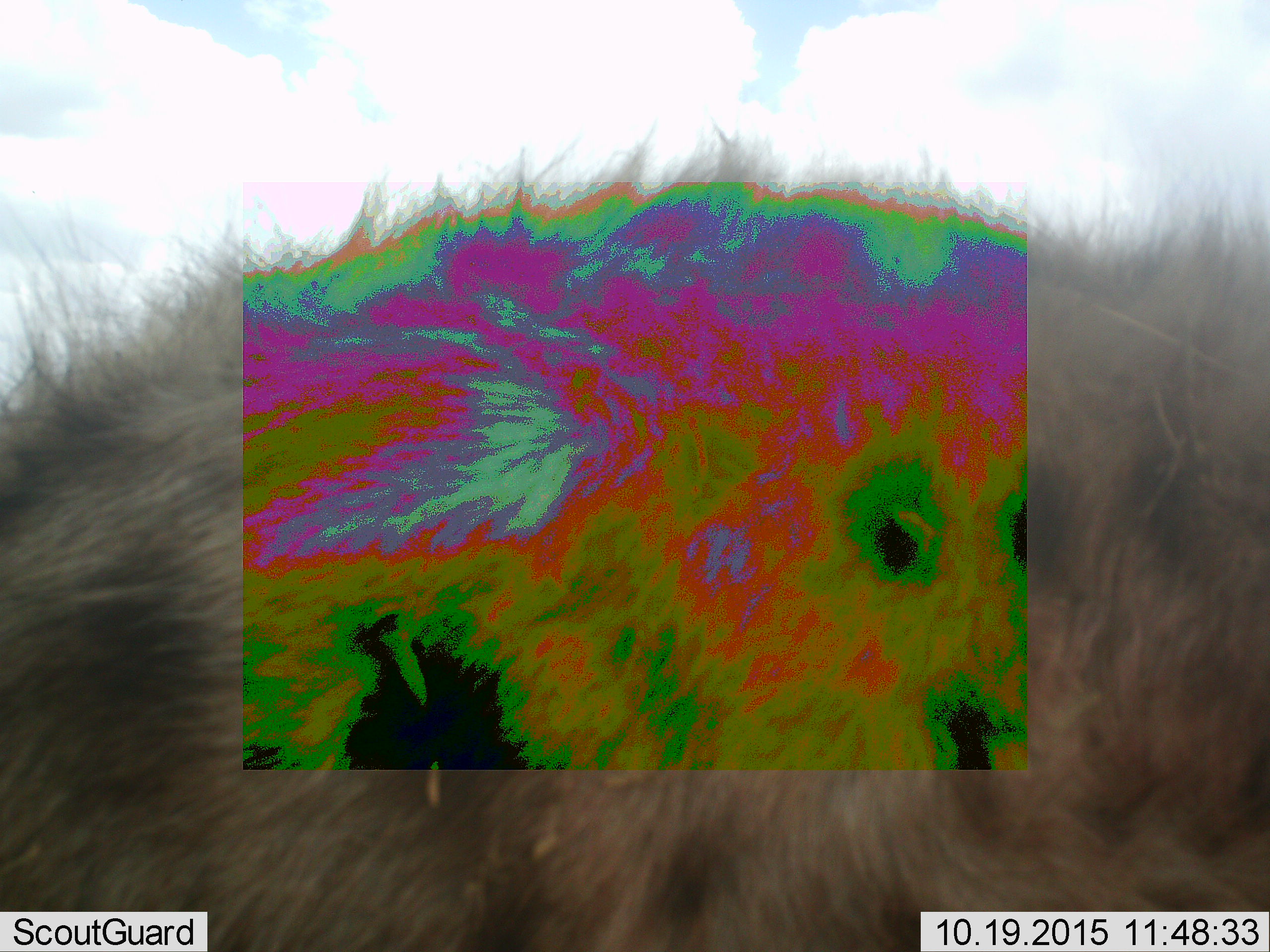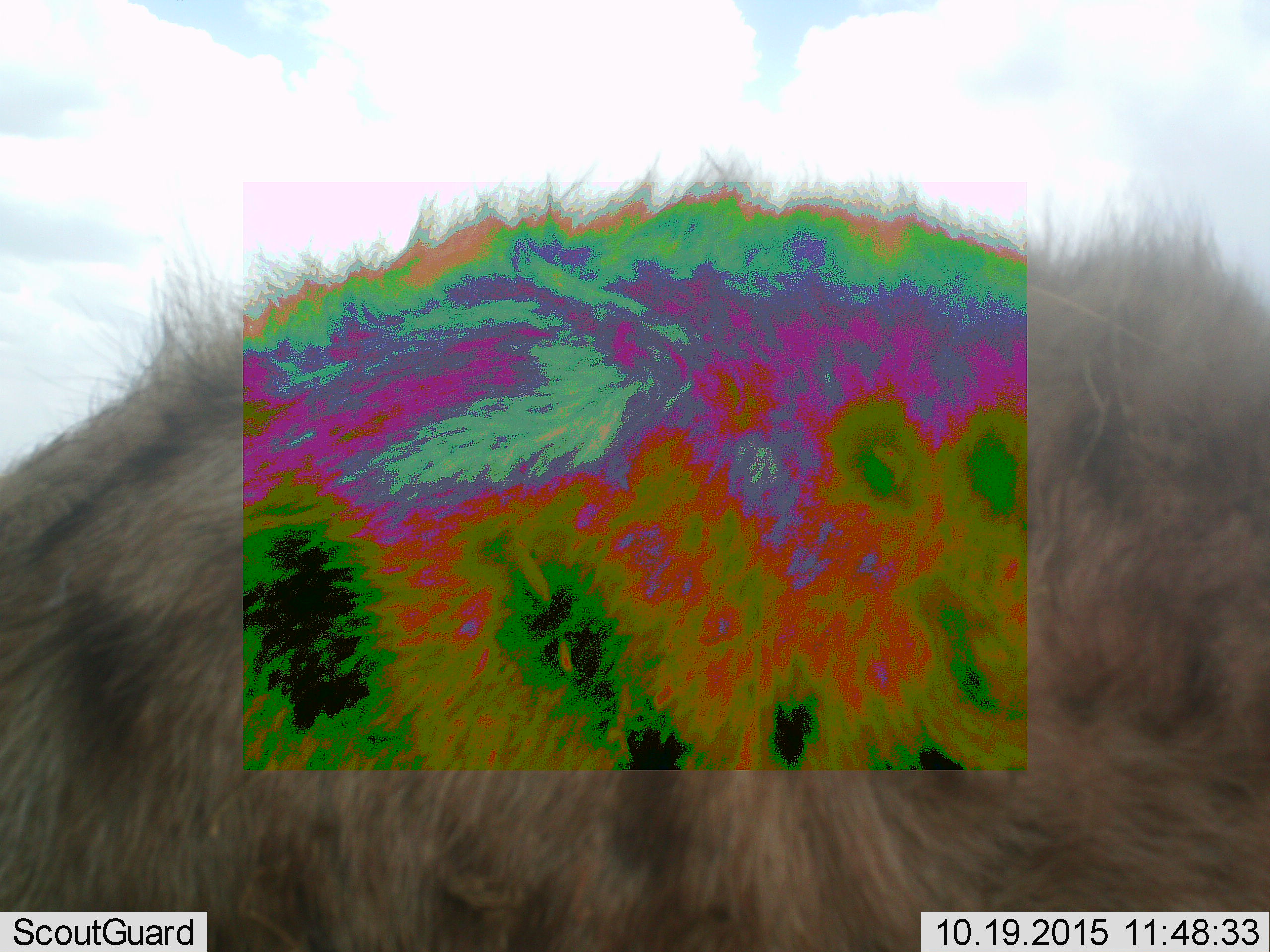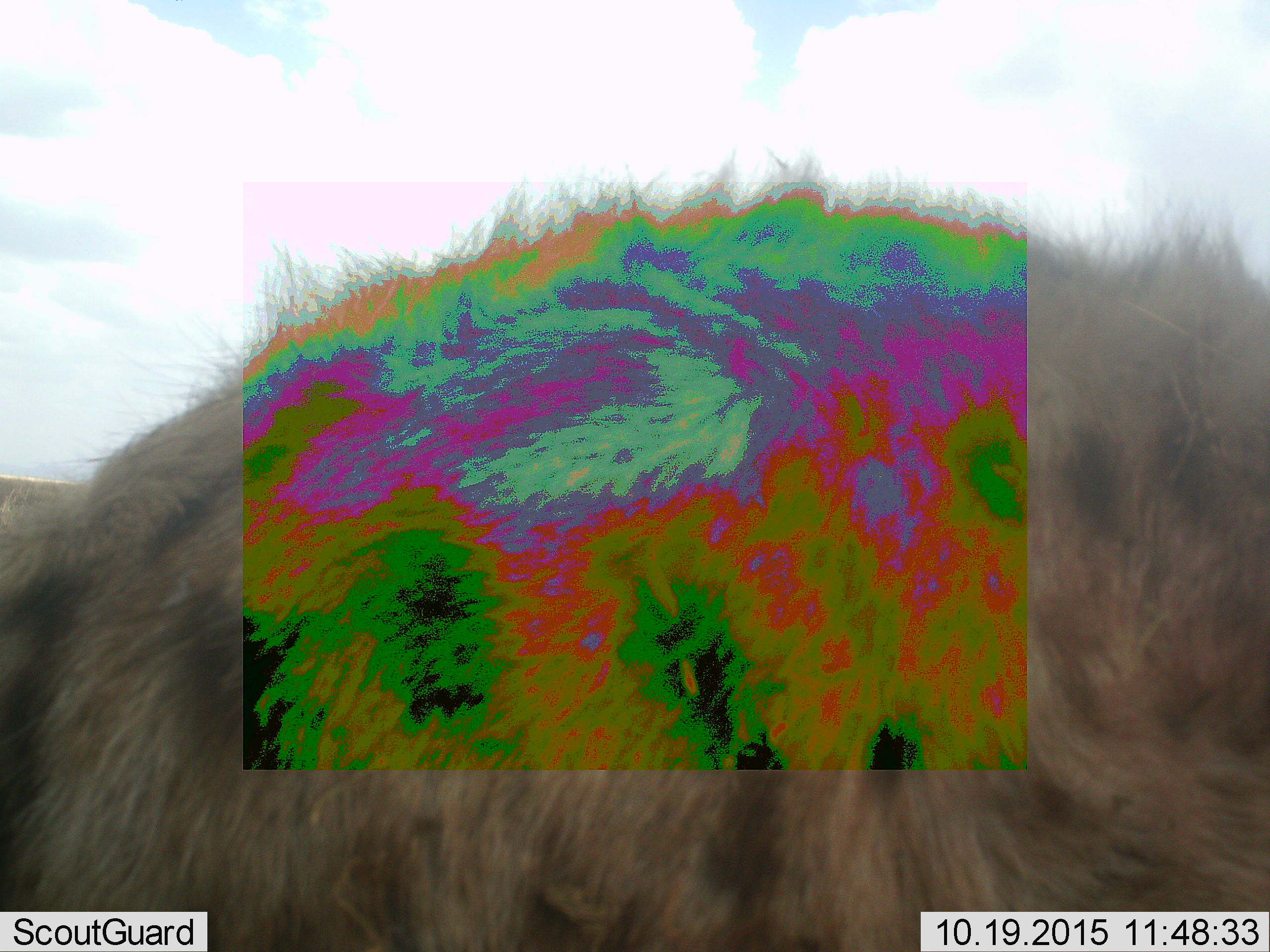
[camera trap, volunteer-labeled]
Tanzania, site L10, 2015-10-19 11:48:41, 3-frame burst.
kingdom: Animalia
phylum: Chordata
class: Mammalia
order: Carnivora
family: Hyaenidae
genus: Crocuta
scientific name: Crocuta crocuta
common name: spotted hyena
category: hyenaspotted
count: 1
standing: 43%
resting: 0%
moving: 57%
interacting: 0%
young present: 0%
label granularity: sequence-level